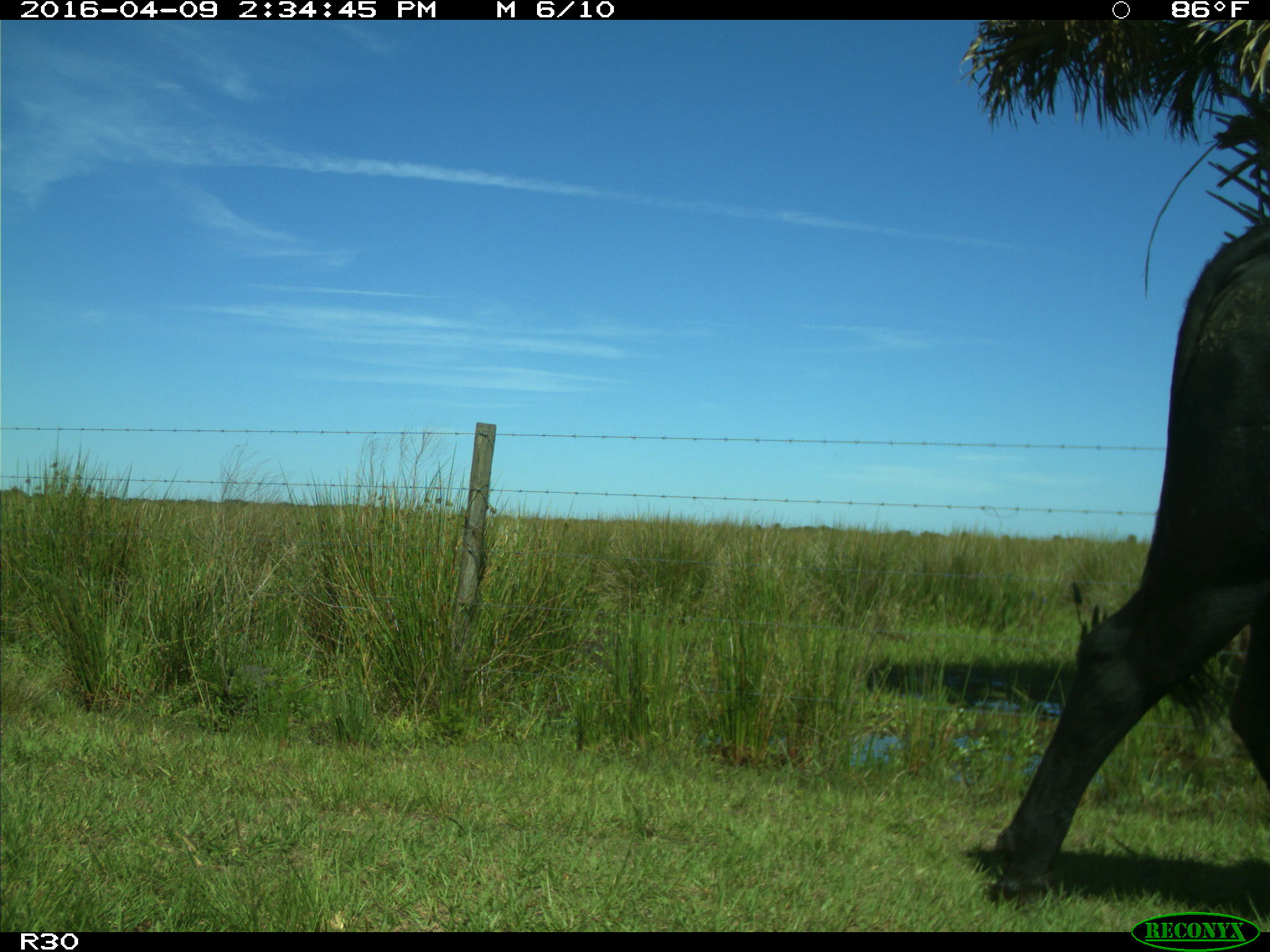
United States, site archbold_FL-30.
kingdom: Animalia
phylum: Chordata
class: Mammalia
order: Artiodactyla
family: Bovidae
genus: Bos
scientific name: Bos taurus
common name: domestic cow